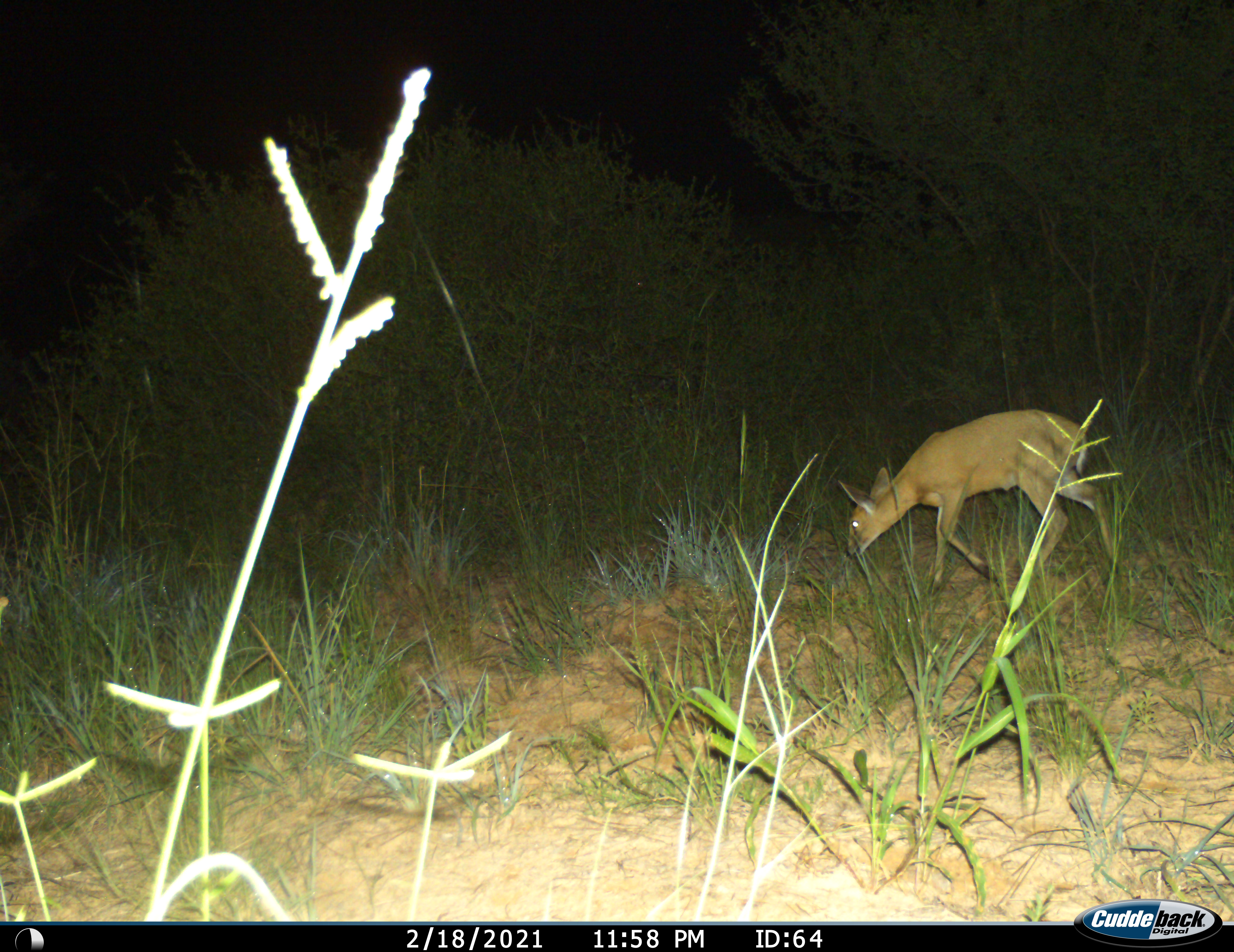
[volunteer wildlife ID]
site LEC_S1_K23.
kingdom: Animalia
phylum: Chordata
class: Mammalia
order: Artiodactyla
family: Bovidae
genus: Sylvicapra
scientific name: Sylvicapra grimmia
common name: common duiker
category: duikercommongrey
Duikercommongrey (common duiker) (Sylvicapra grimmia), count 1. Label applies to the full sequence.